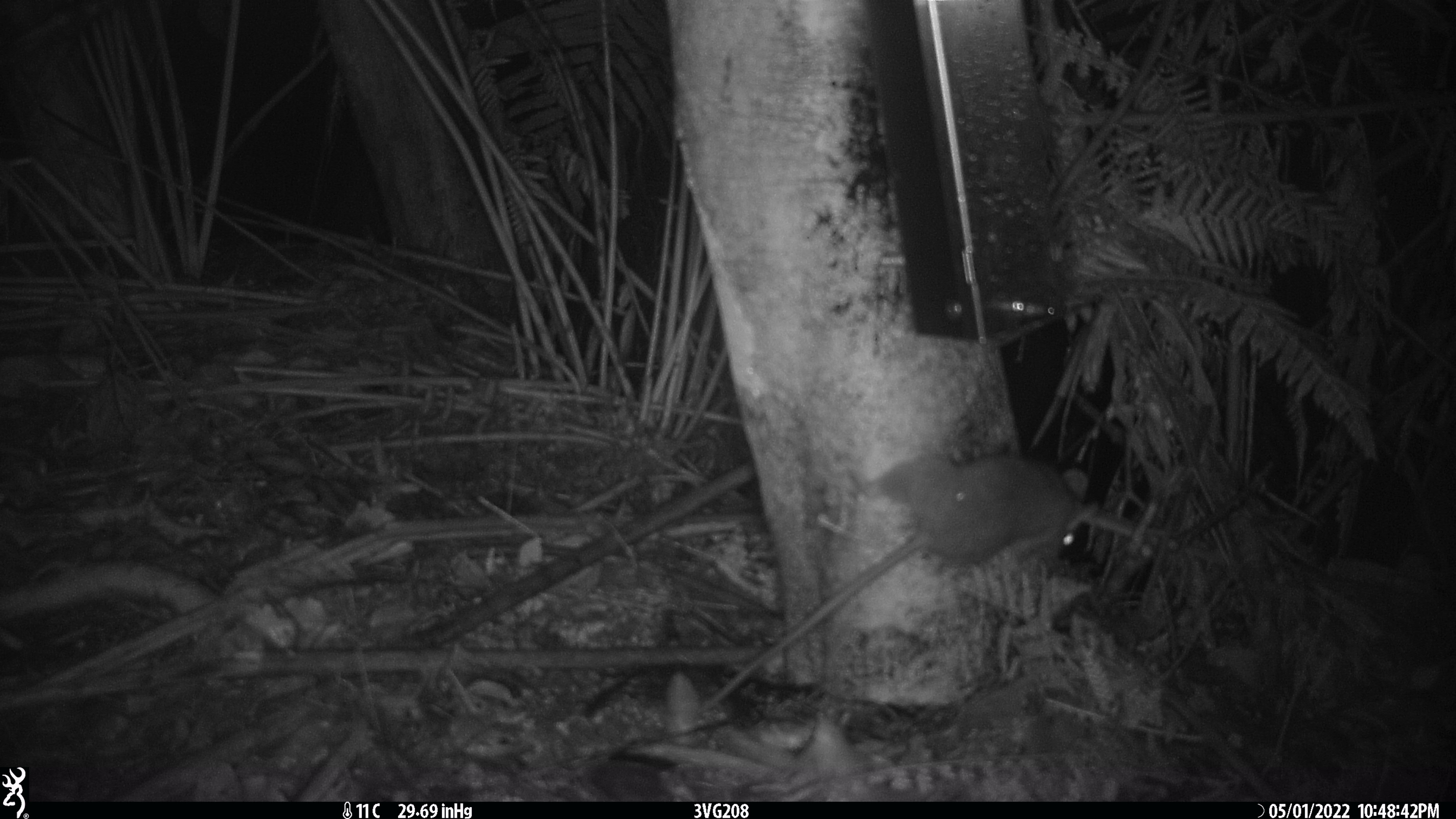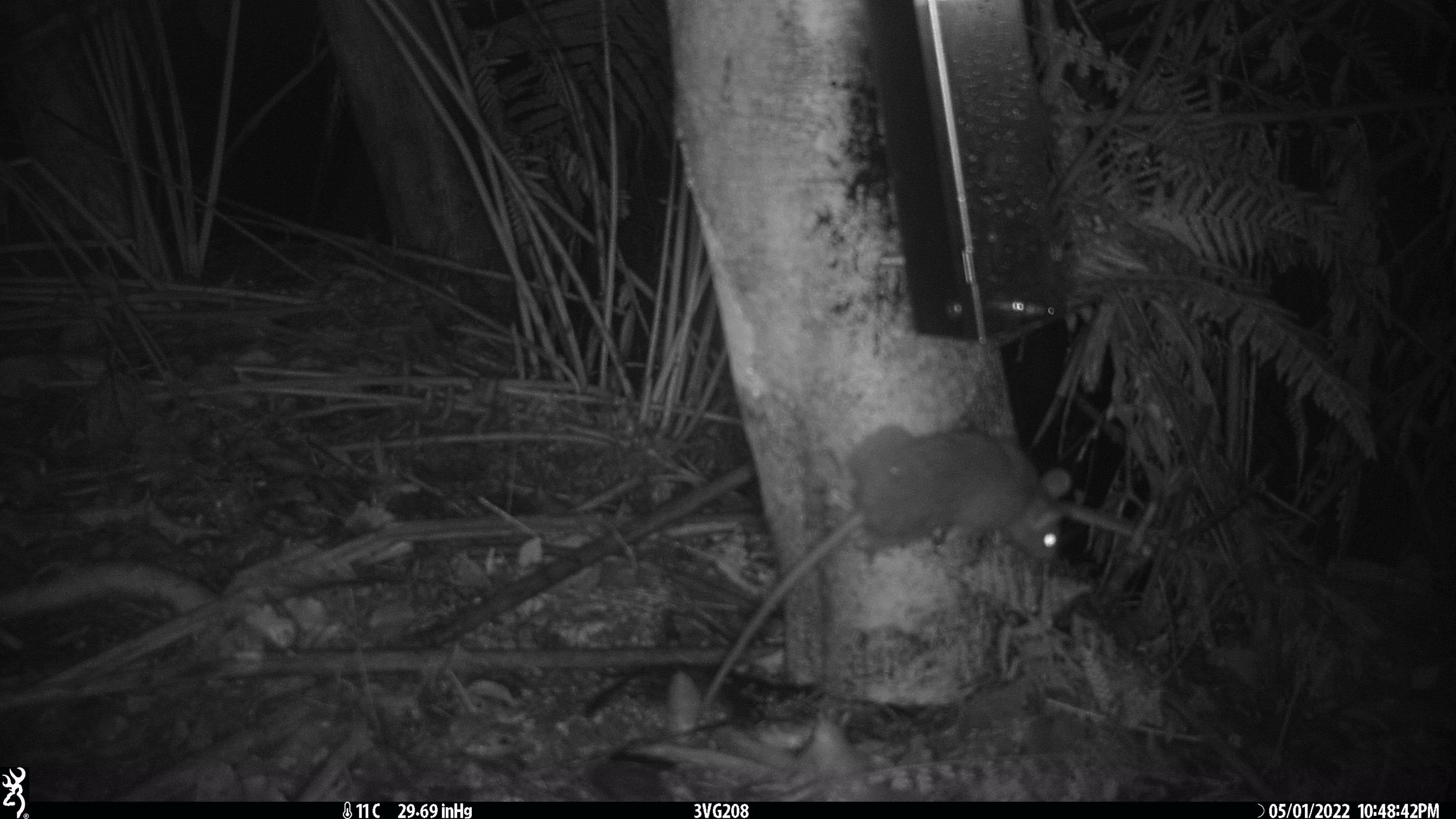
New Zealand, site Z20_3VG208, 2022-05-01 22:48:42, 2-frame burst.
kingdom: Animalia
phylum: Chordata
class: Mammalia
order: Rodentia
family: Muridae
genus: Rattus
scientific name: Rattus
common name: rat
Rat (Rattus).